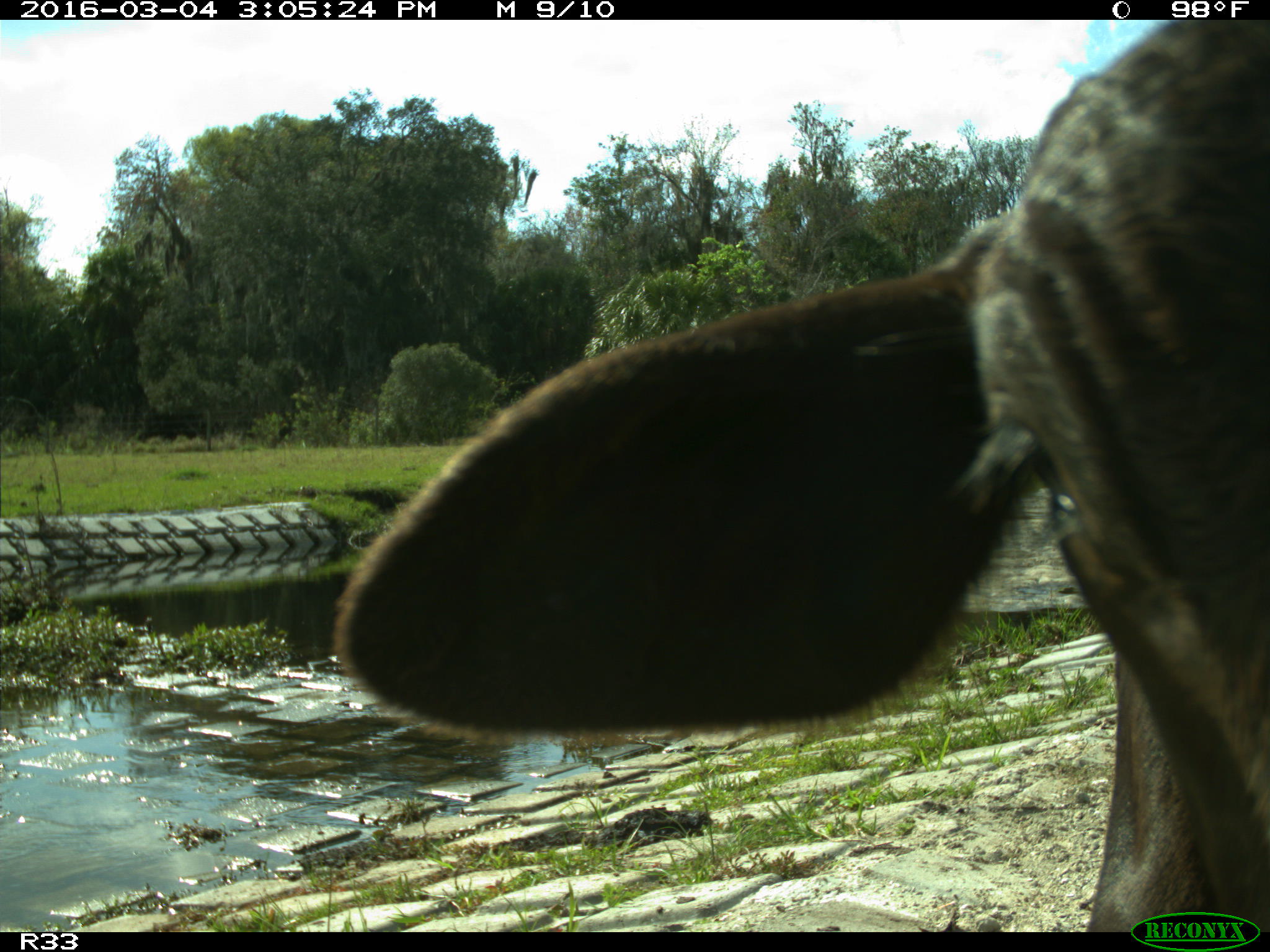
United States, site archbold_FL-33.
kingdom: Animalia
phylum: Chordata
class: Mammalia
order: Artiodactyla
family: Bovidae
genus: Bos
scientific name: Bos taurus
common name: domestic cow